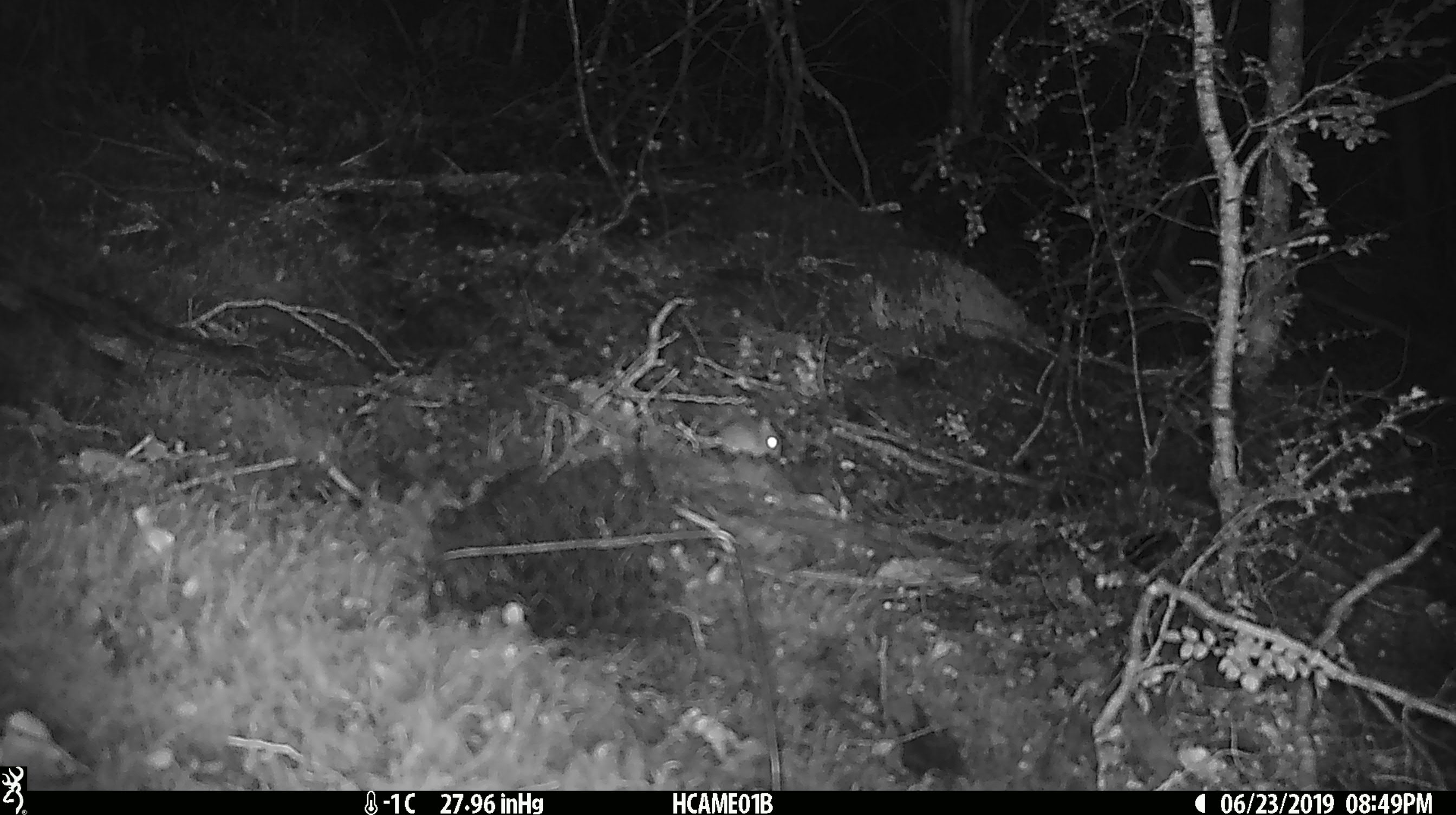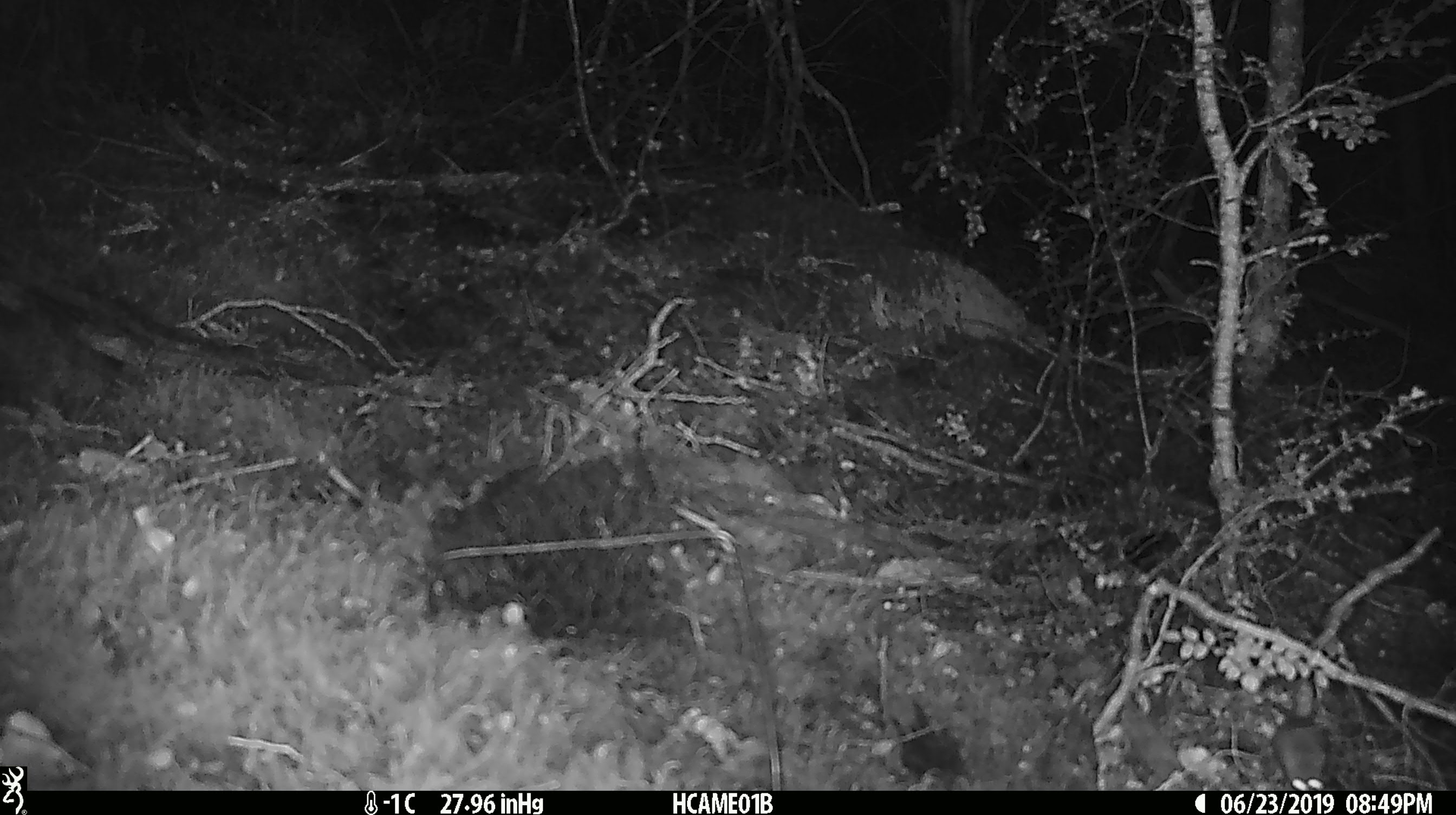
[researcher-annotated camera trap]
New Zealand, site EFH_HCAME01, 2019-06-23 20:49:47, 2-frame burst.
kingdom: Animalia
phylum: Chordata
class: Mammalia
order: Rodentia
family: Muridae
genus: Mus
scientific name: Mus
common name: mouse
Mouse (Mus).